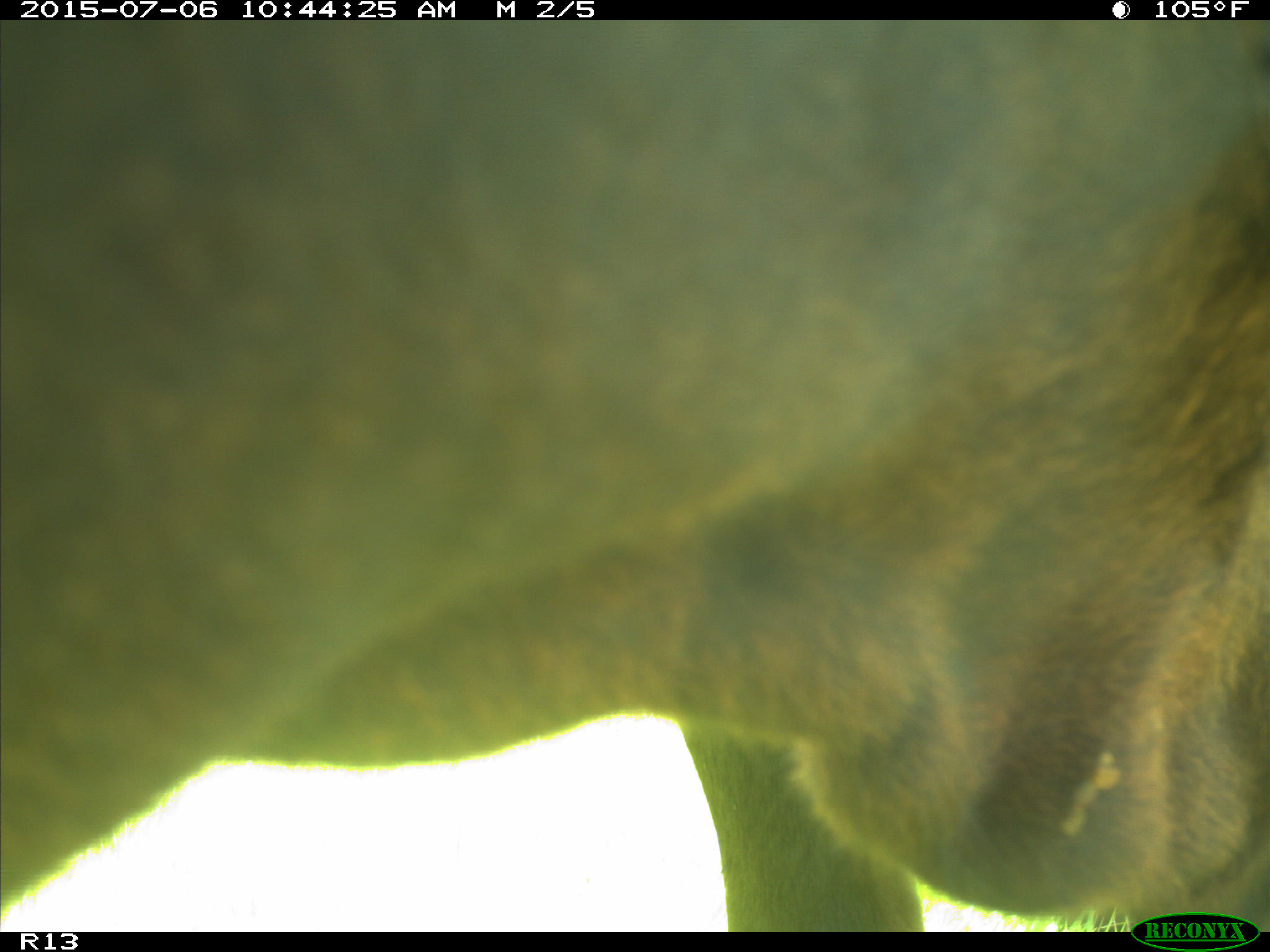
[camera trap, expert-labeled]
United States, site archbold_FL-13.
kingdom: Animalia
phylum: Chordata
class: Mammalia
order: Artiodactyla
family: Bovidae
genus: Bos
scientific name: Bos taurus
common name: domestic cow